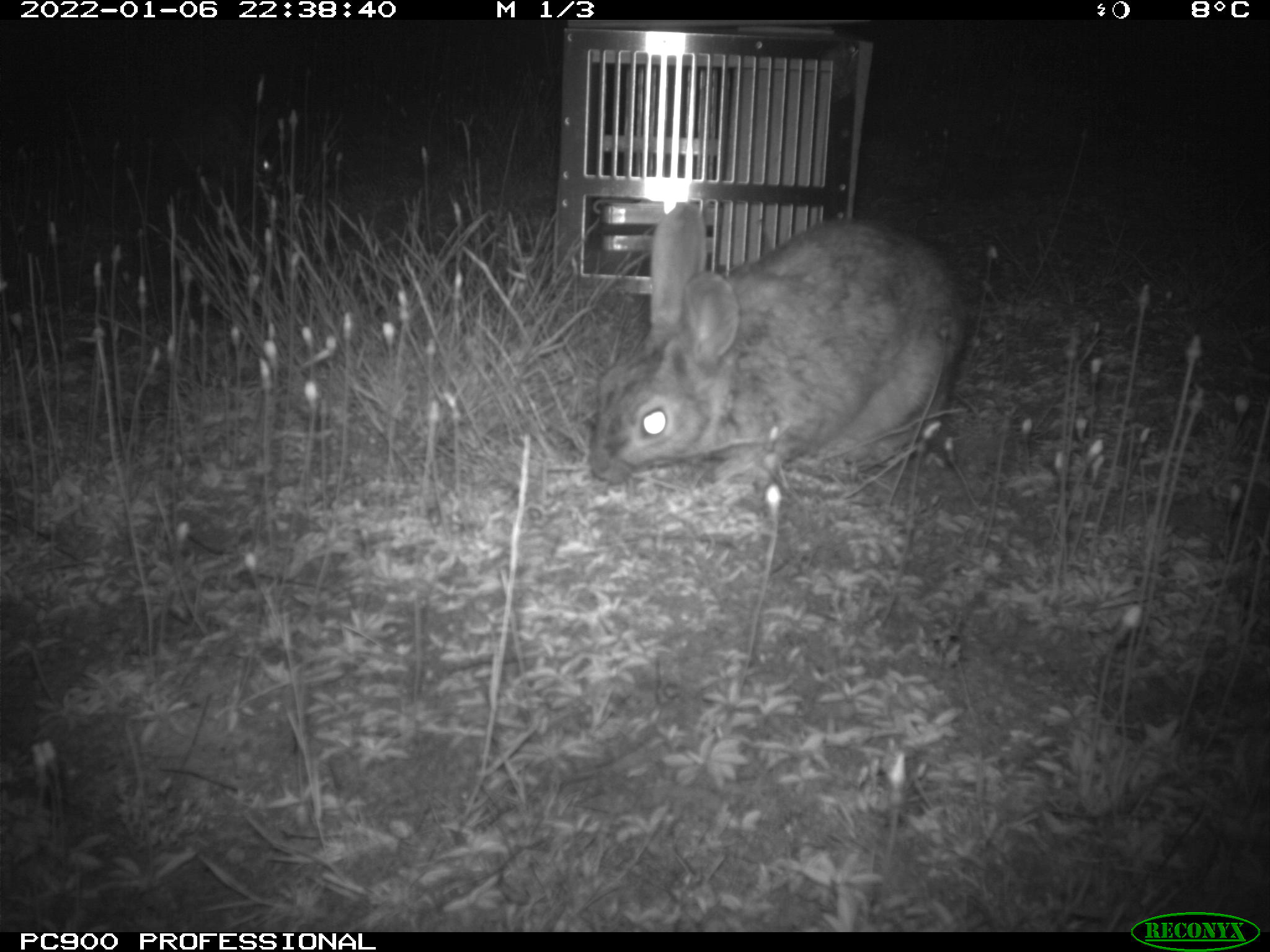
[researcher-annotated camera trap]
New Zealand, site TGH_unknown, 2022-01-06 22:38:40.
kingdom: Animalia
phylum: Chordata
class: Mammalia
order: Lagomorpha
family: Leporidae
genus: Oryctolagus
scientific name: Oryctolagus cuniculus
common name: european rabbit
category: rabbit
Rabbit (european rabbit) (Oryctolagus cuniculus).